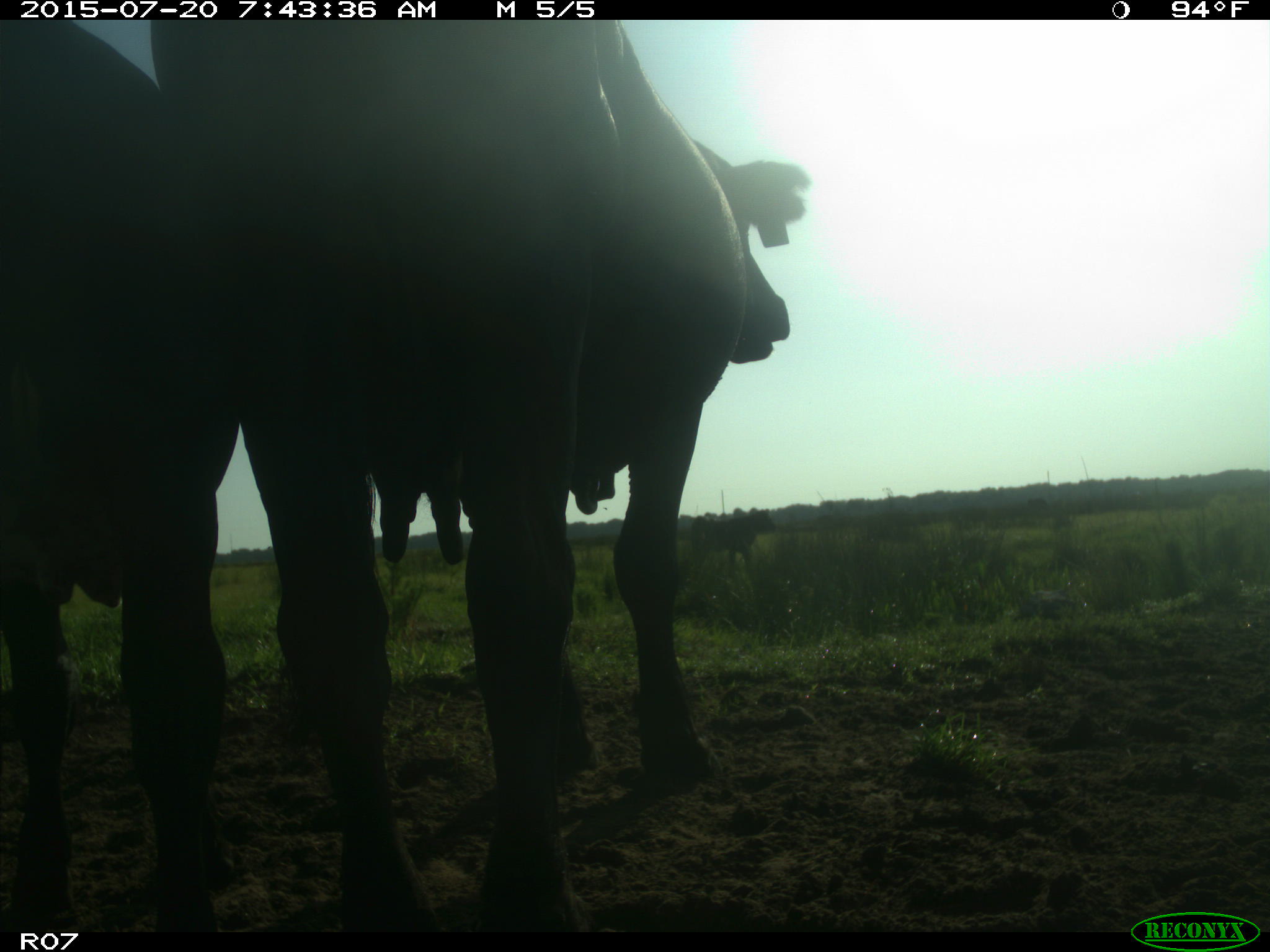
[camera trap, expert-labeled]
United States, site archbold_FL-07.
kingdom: Animalia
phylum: Chordata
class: Mammalia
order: Artiodactyla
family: Bovidae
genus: Bos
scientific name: Bos taurus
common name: domestic cow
Bos taurus (domestic cow).